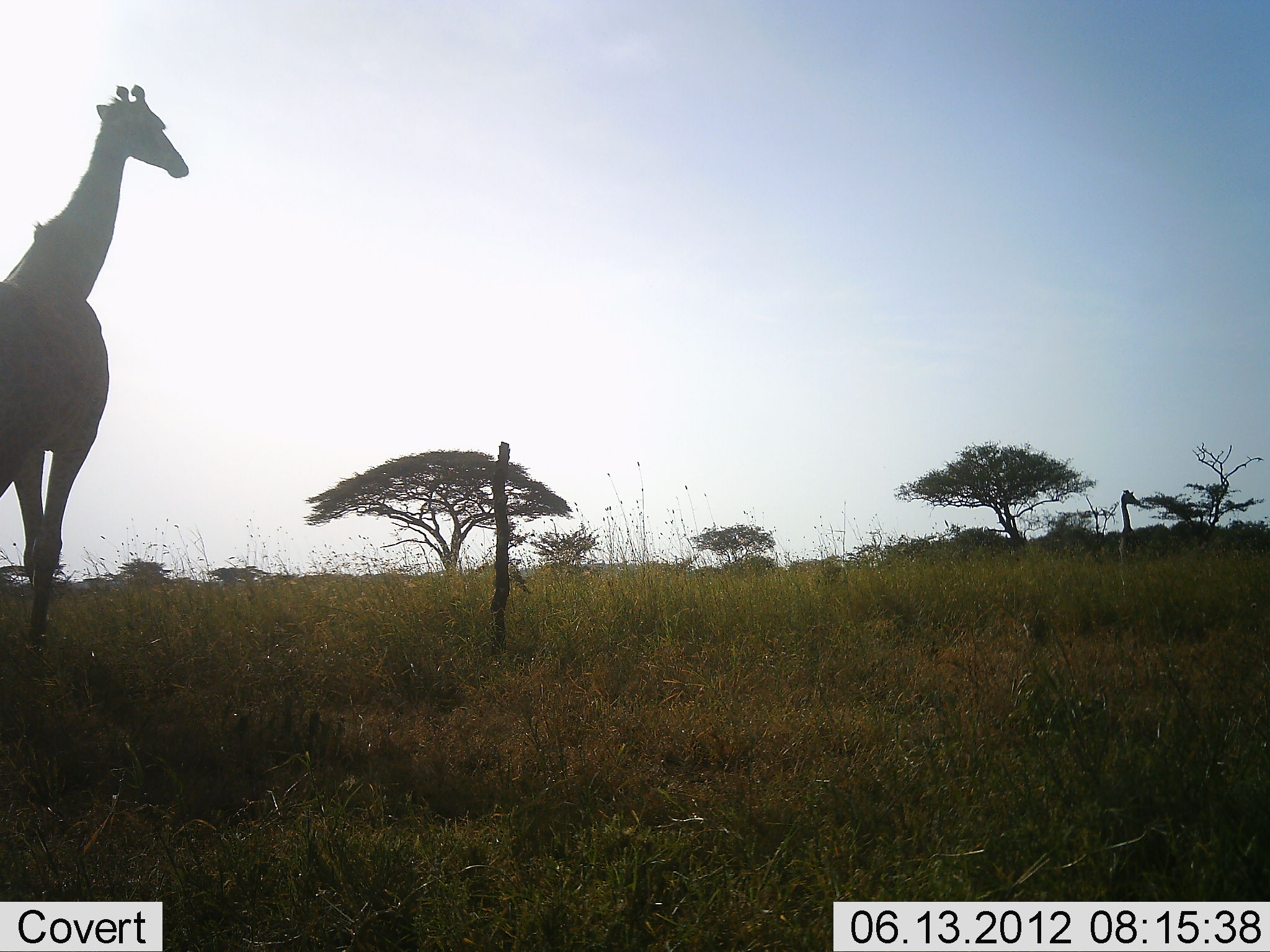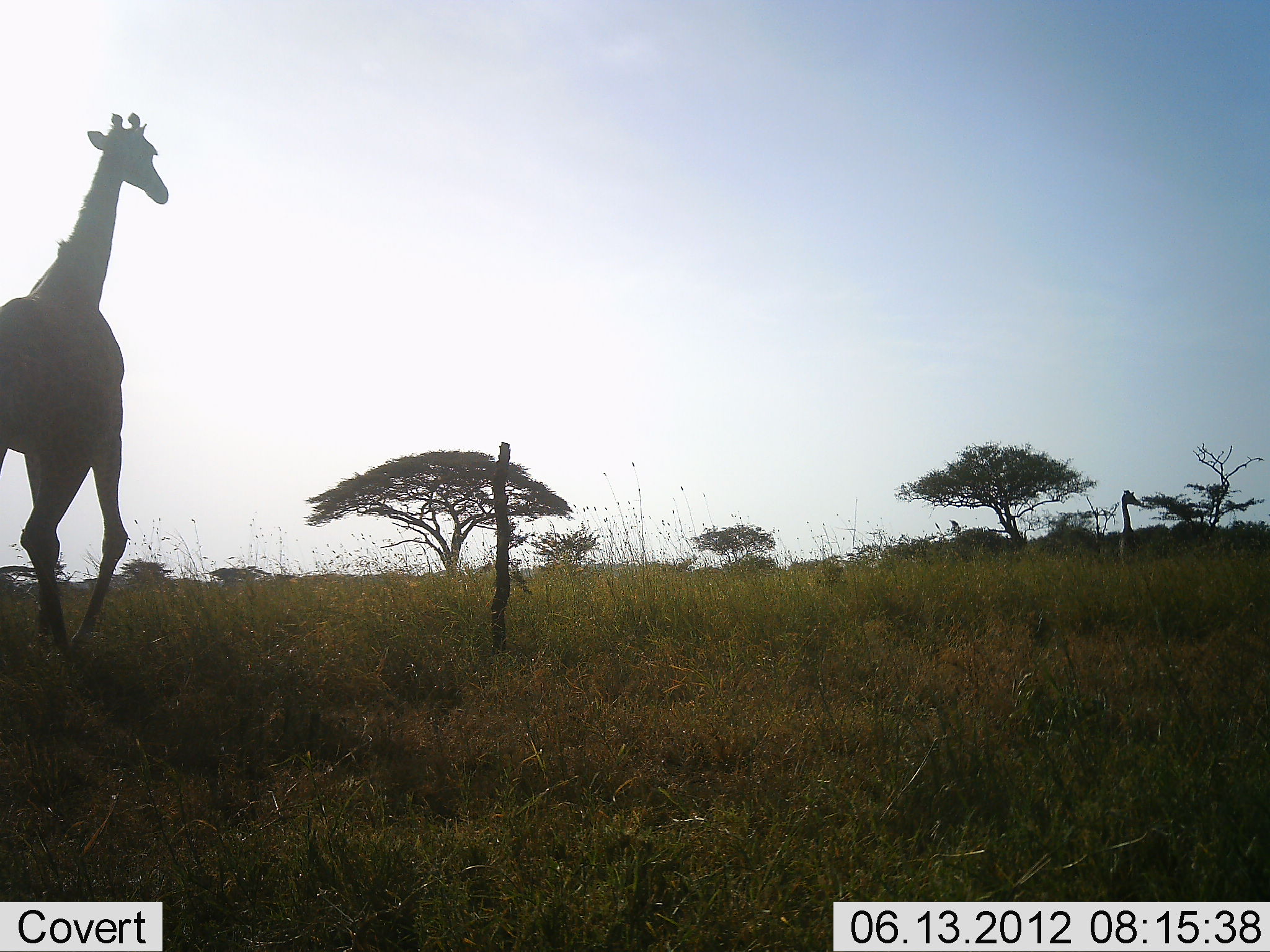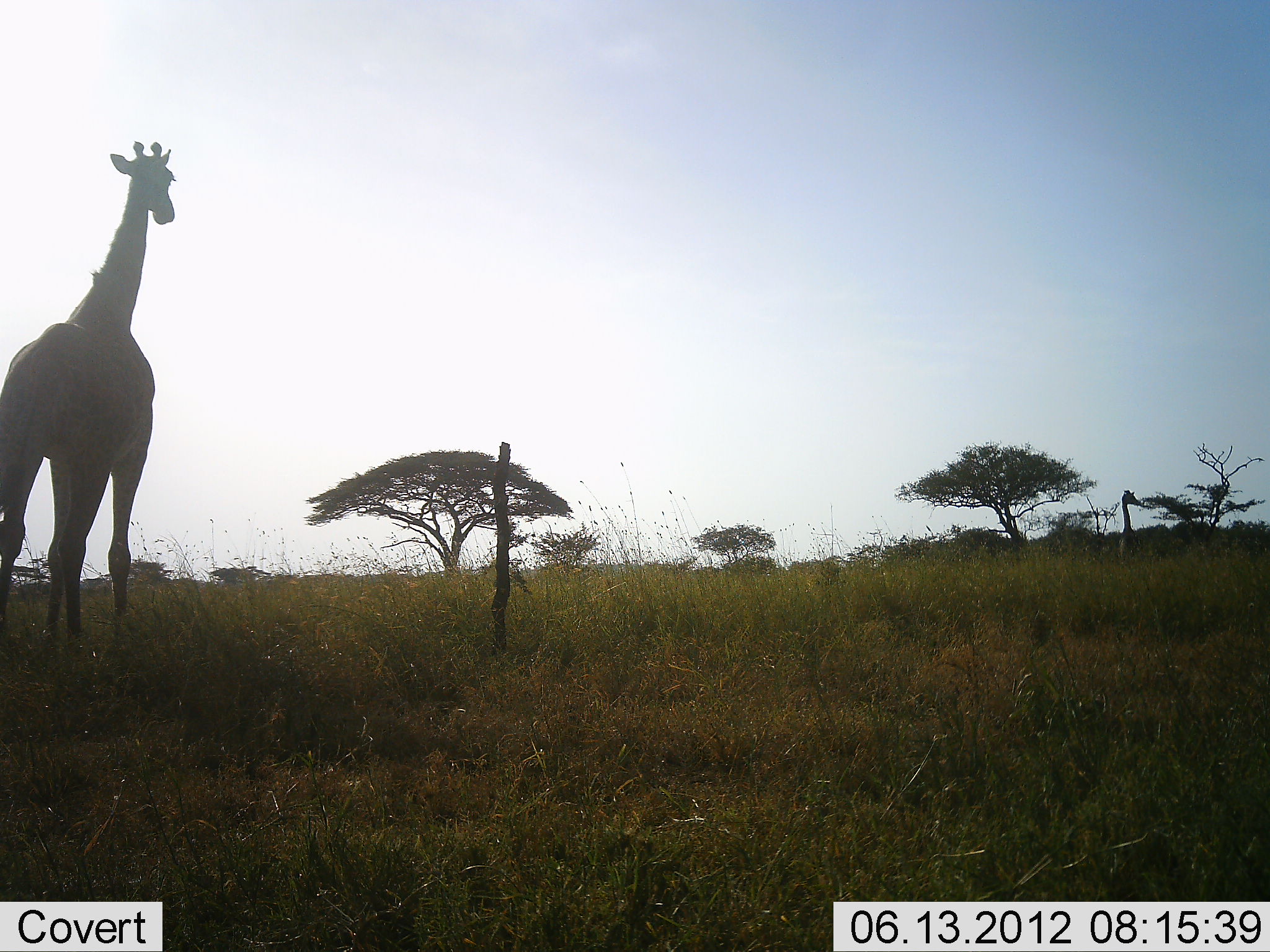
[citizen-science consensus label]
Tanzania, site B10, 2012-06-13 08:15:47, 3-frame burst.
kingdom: Animalia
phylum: Chordata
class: Mammalia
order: Artiodactyla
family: Giraffidae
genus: Giraffa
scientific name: Giraffa camelopardalis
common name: giraffe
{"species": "giraffe (Giraffa camelopardalis)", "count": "1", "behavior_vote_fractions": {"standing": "10%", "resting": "0%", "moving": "100%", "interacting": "0%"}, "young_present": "0%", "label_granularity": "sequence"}